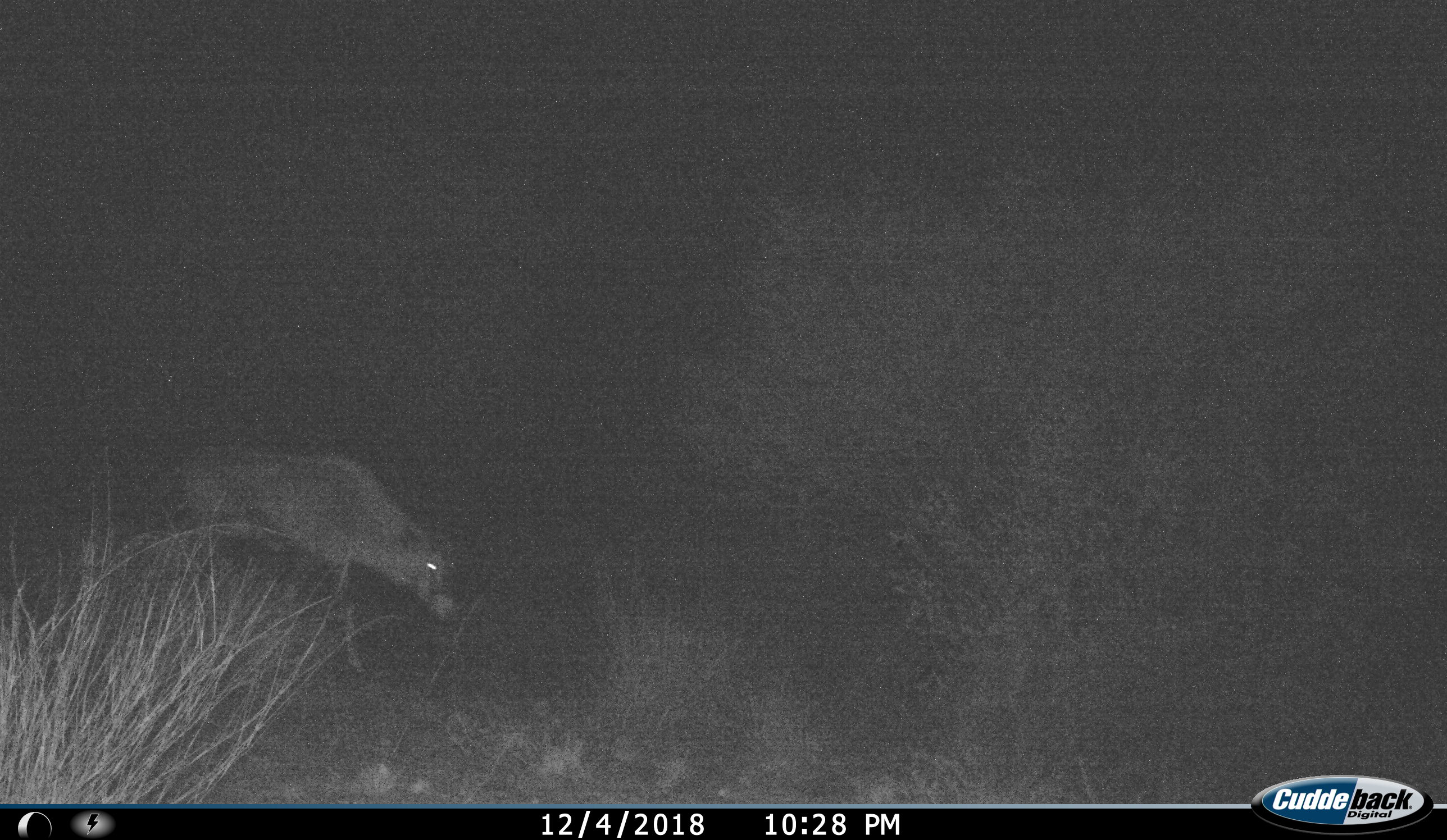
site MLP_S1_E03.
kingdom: Animalia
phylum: Chordata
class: Mammalia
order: Artiodactyla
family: Bovidae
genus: Oryx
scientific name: Oryx gazella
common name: gemsbok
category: oryx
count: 1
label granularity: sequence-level